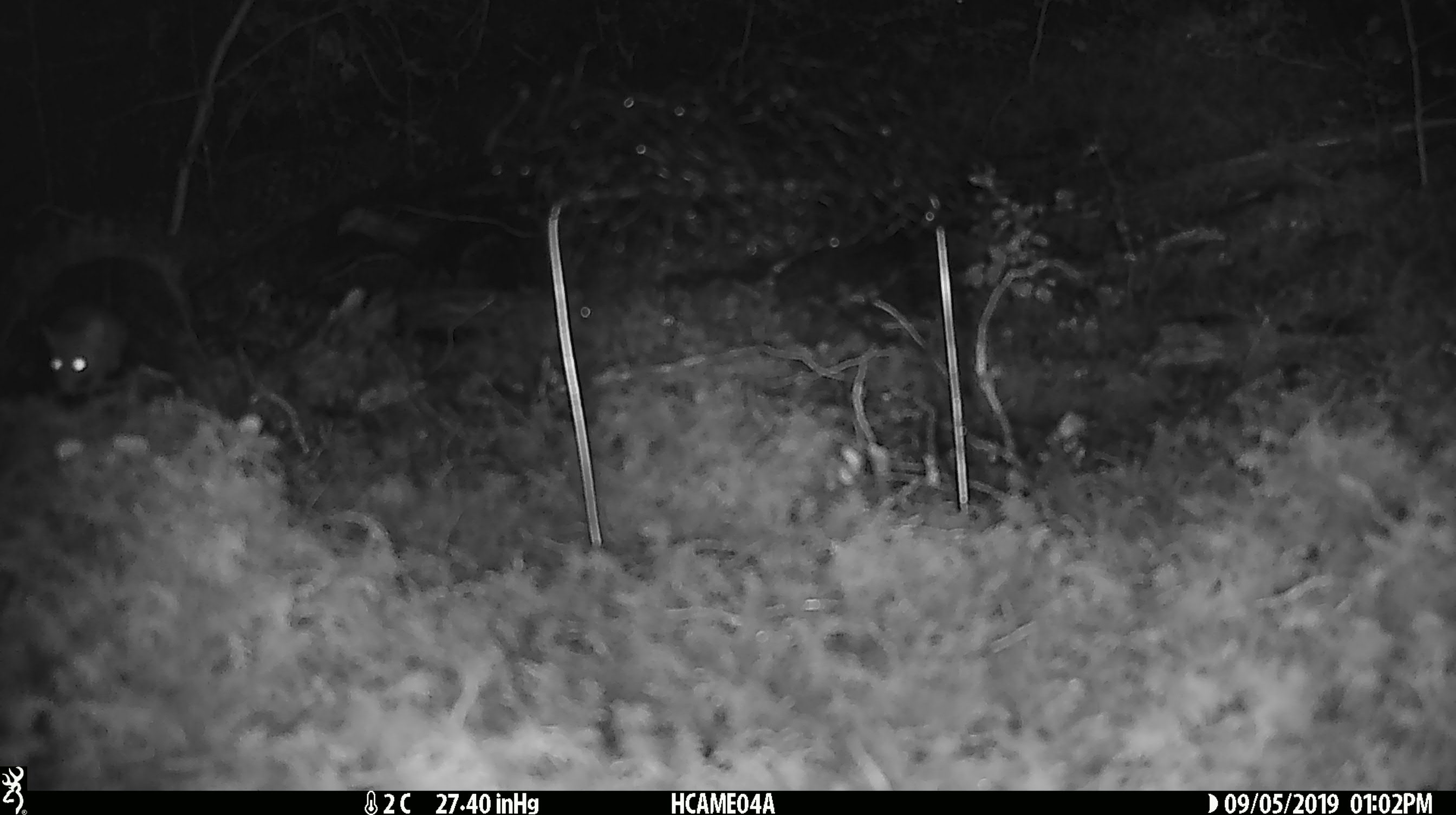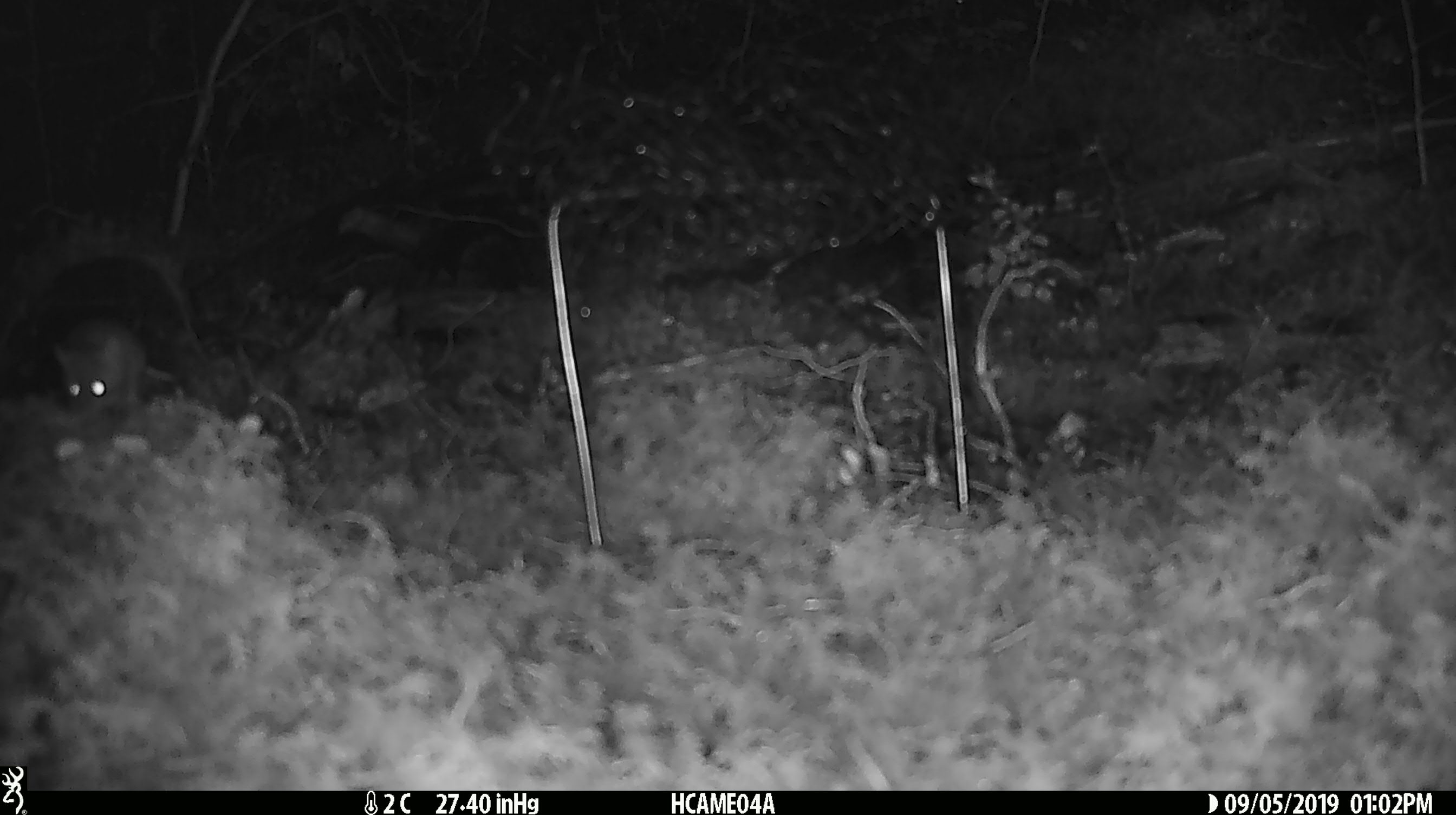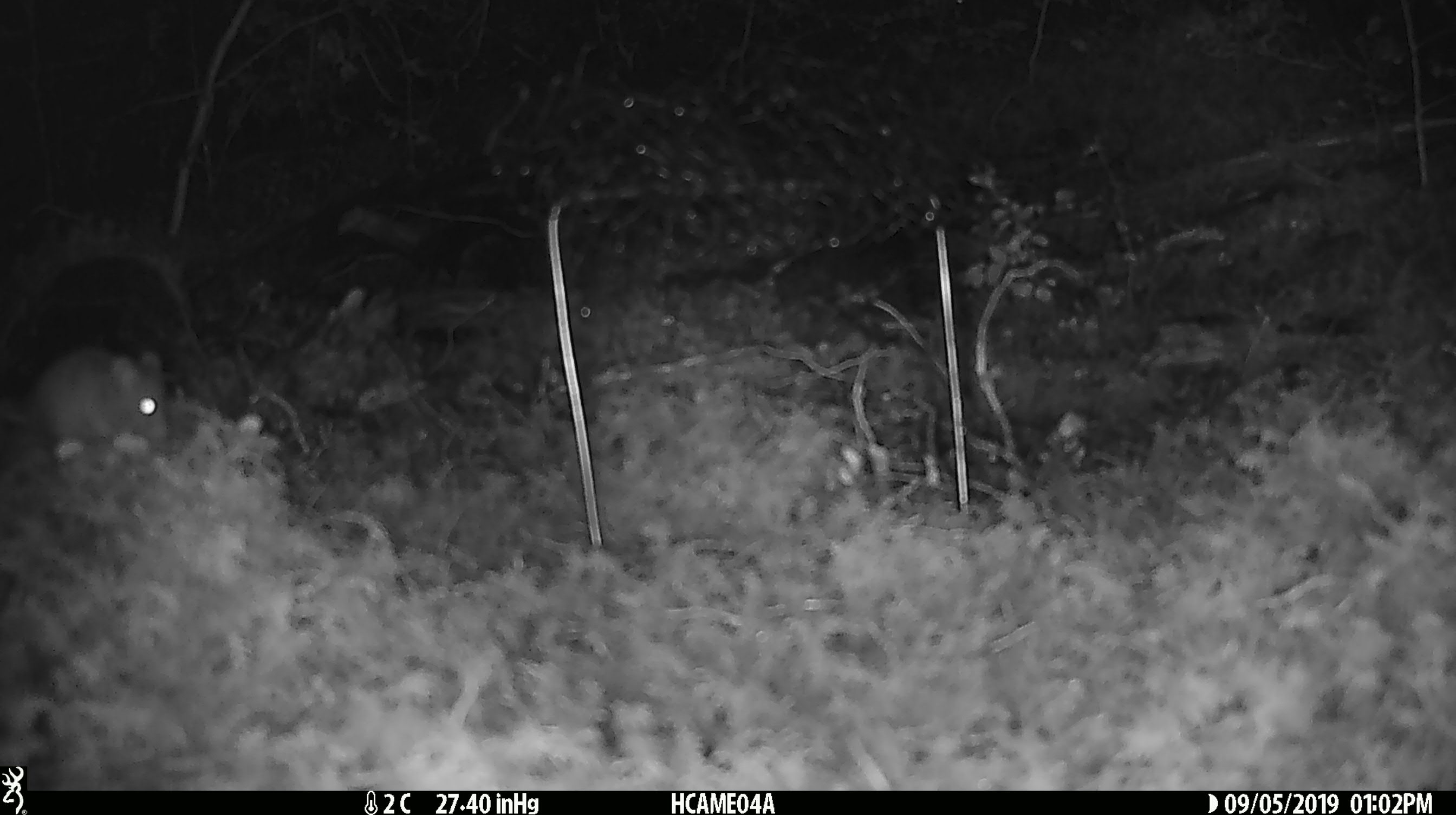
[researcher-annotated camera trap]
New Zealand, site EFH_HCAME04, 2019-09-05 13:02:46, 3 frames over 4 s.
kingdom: Animalia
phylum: Chordata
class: Mammalia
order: Rodentia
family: Muridae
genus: Mus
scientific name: Mus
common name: mouse